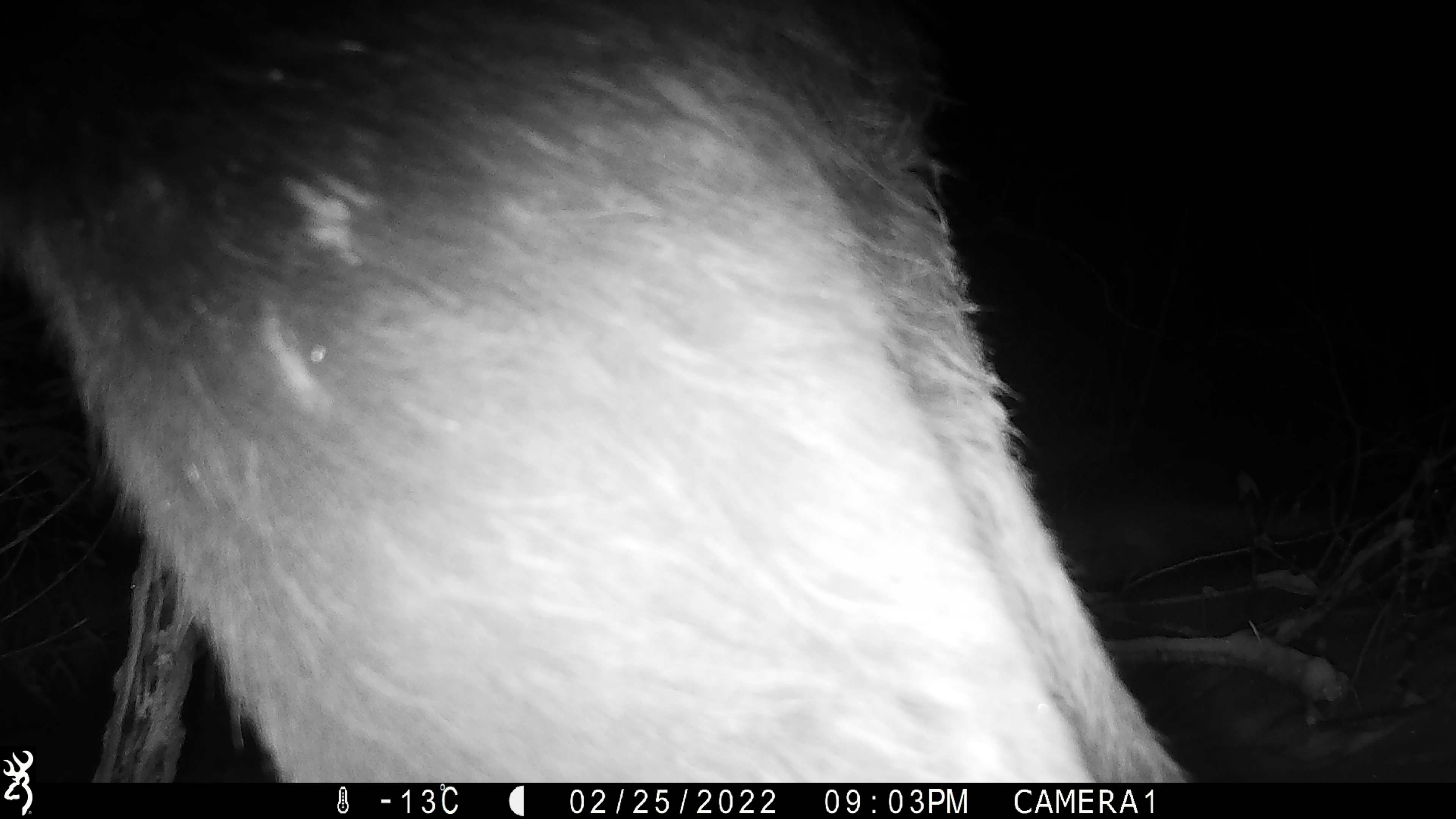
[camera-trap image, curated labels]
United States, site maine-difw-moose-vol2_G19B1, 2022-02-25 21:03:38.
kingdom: Animalia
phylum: Chordata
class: Mammalia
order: Artiodactyla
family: Cervidae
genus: Alces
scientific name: Alces alces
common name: moose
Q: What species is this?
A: Moose (Alces alces).